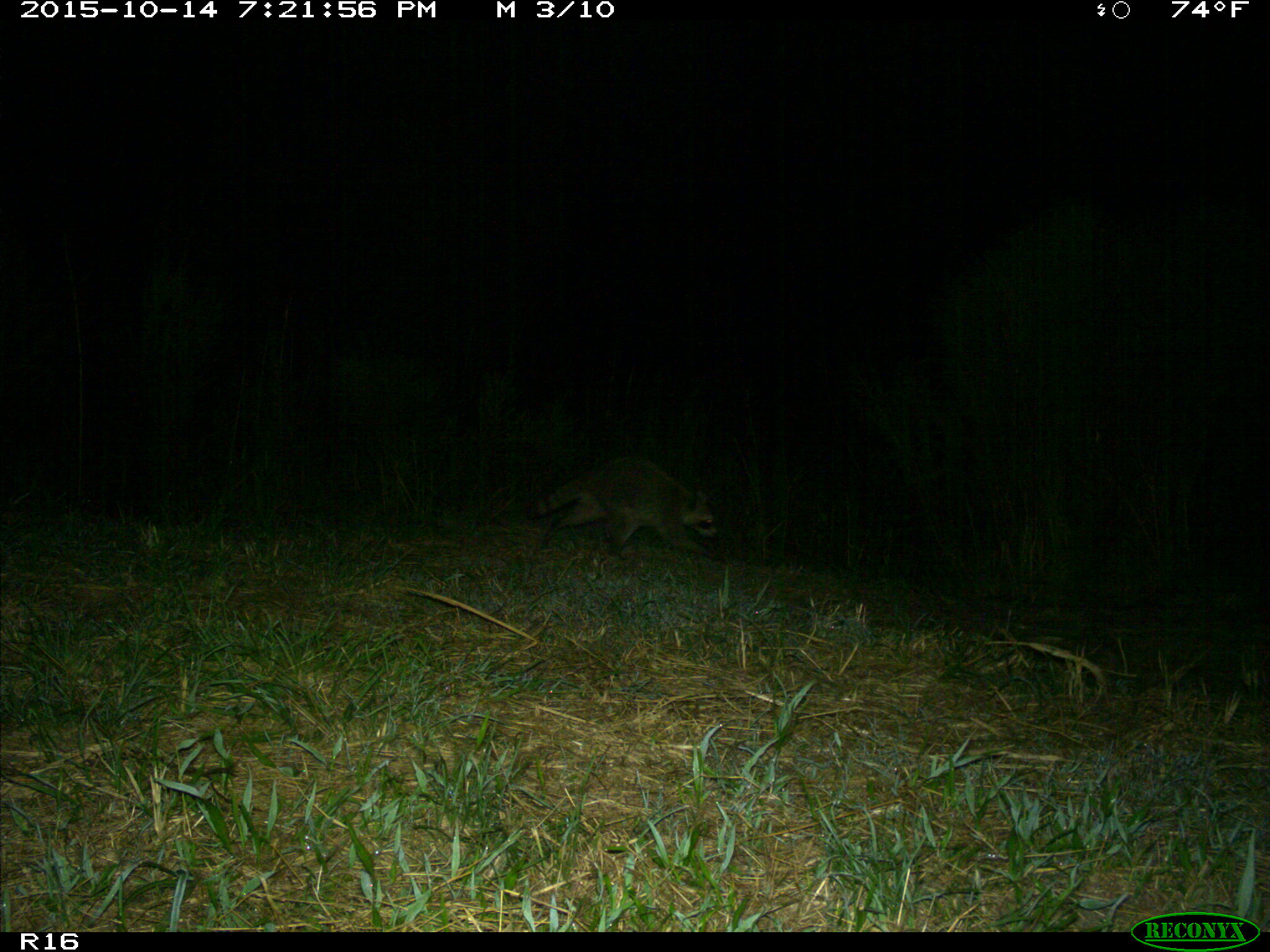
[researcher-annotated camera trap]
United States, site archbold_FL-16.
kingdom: Animalia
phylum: Chordata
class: Mammalia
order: Carnivora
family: Procyonidae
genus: Procyon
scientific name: Procyon lotor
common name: common raccoon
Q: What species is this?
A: Procyon lotor (common raccoon).